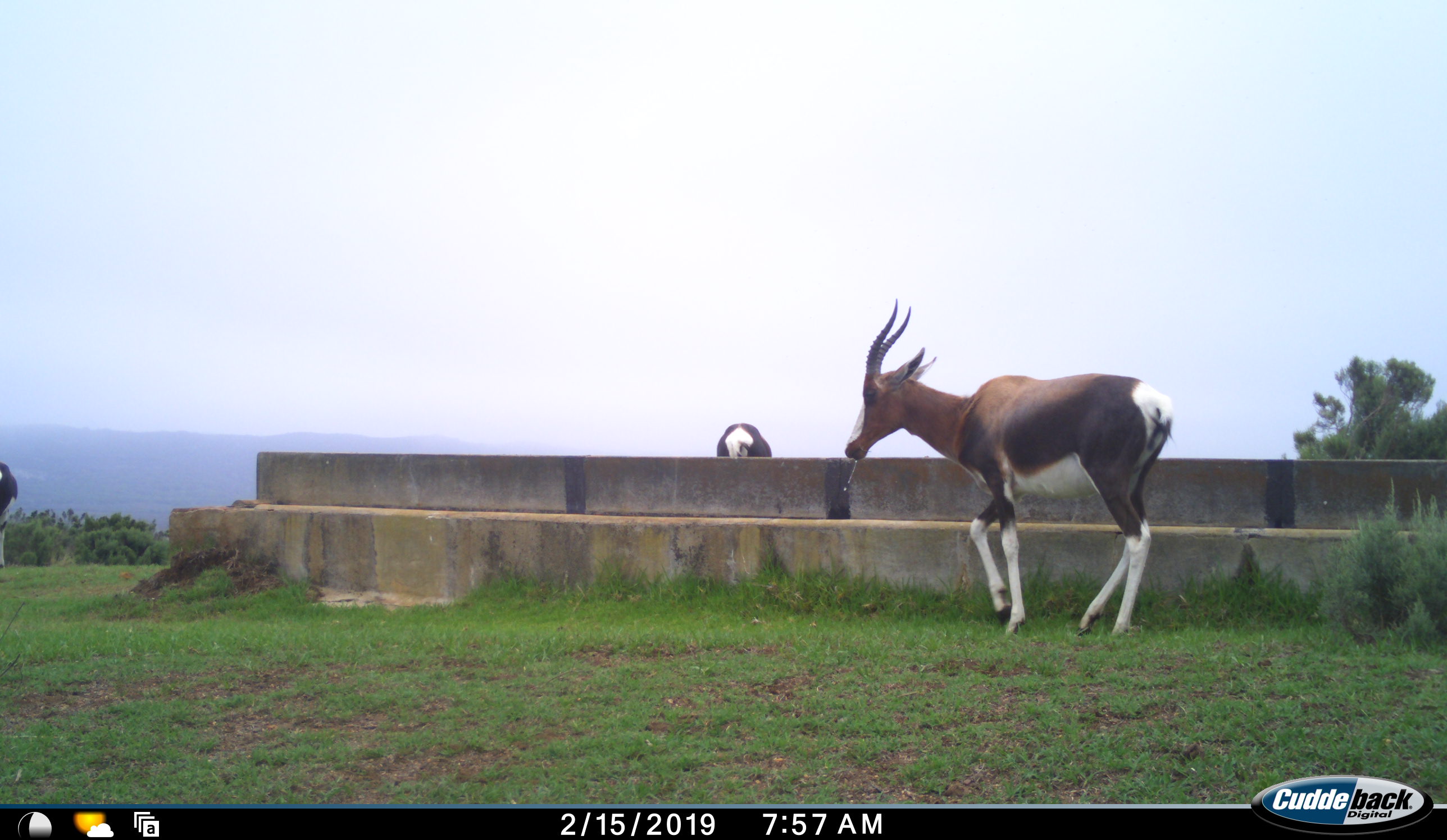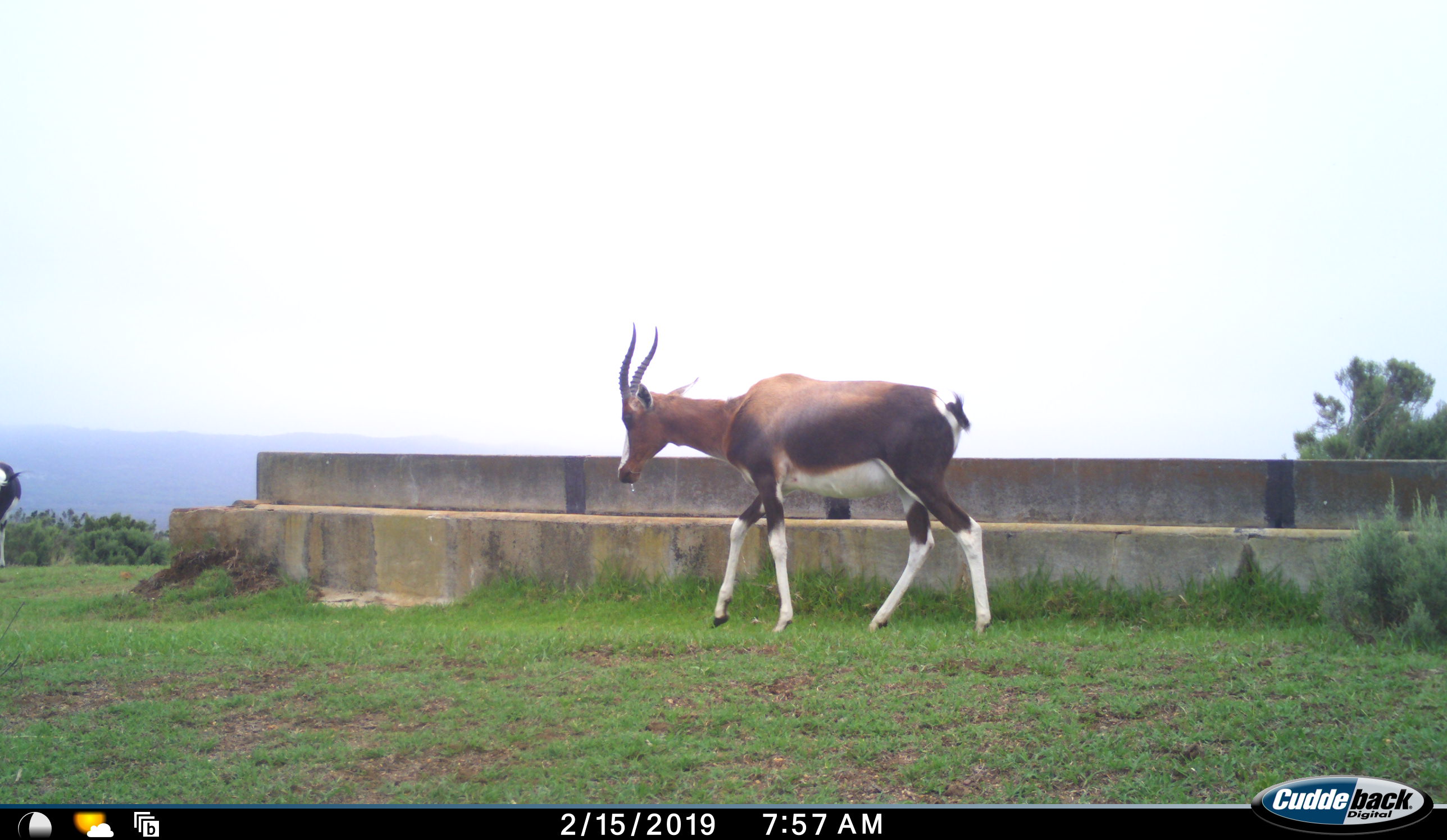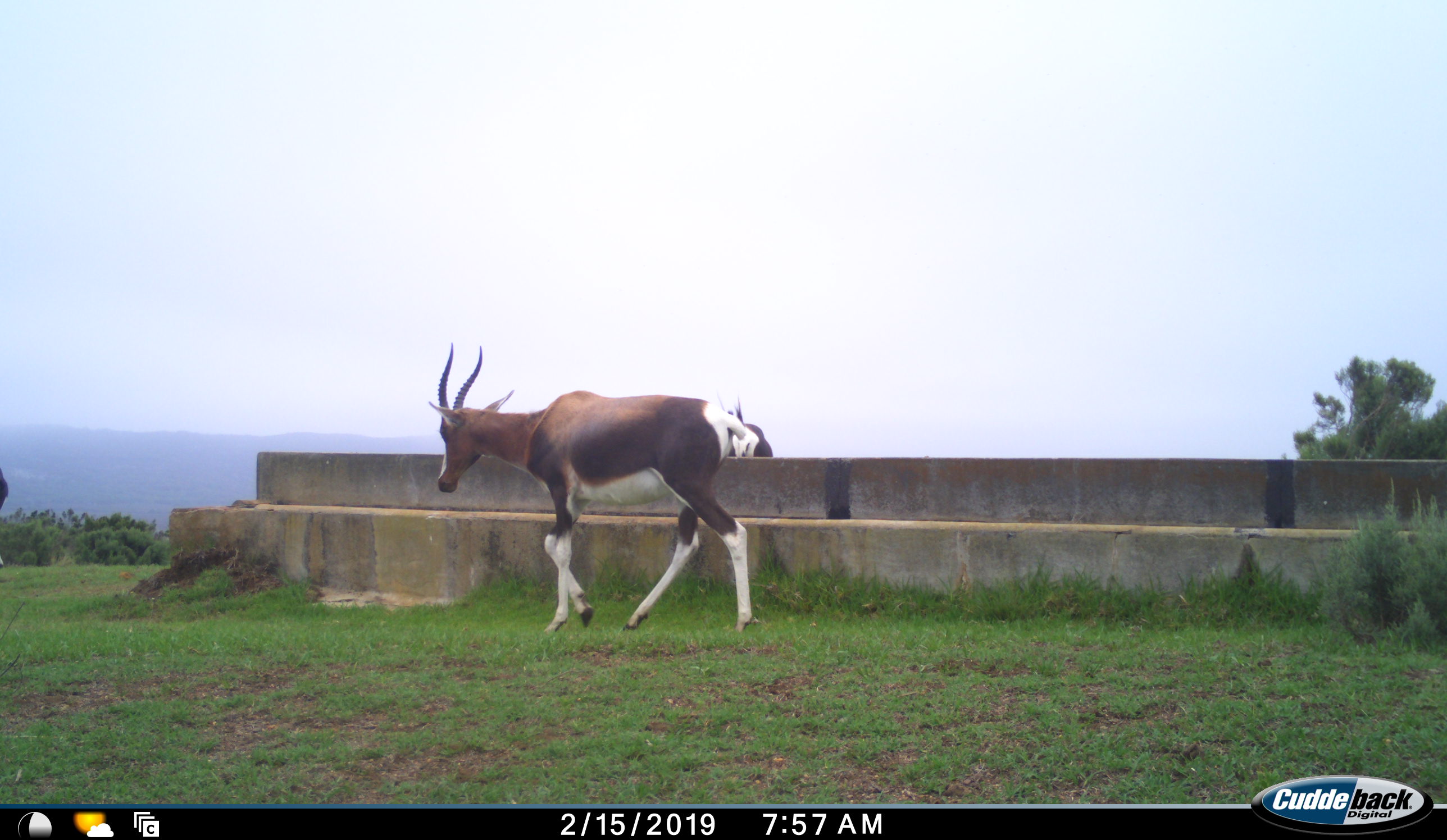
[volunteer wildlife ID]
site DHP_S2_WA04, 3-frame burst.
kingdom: Animalia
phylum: Chordata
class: Mammalia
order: Artiodactyla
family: Bovidae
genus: Damaliscus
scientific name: Damaliscus pygargus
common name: bontebok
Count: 3.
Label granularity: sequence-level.